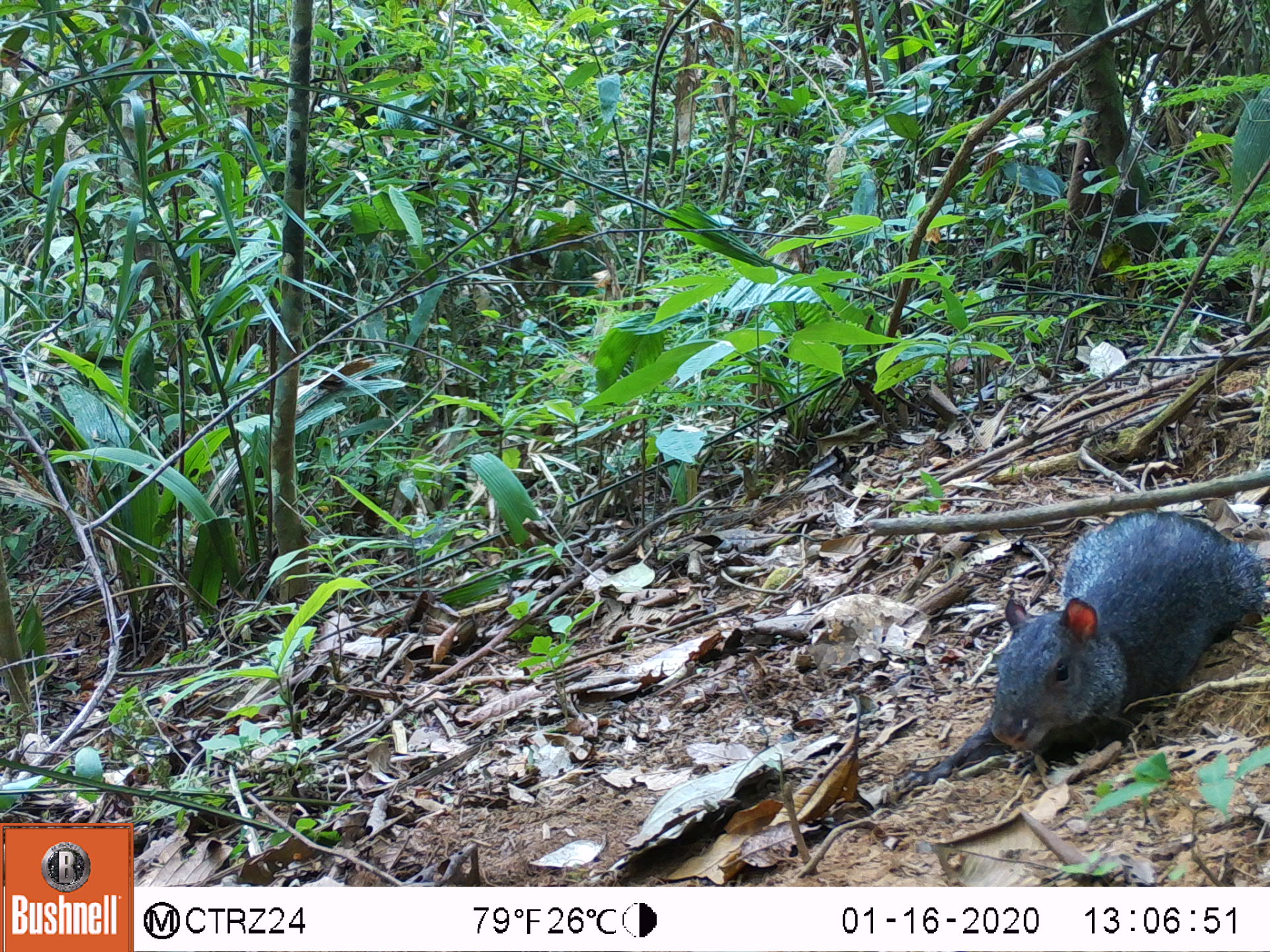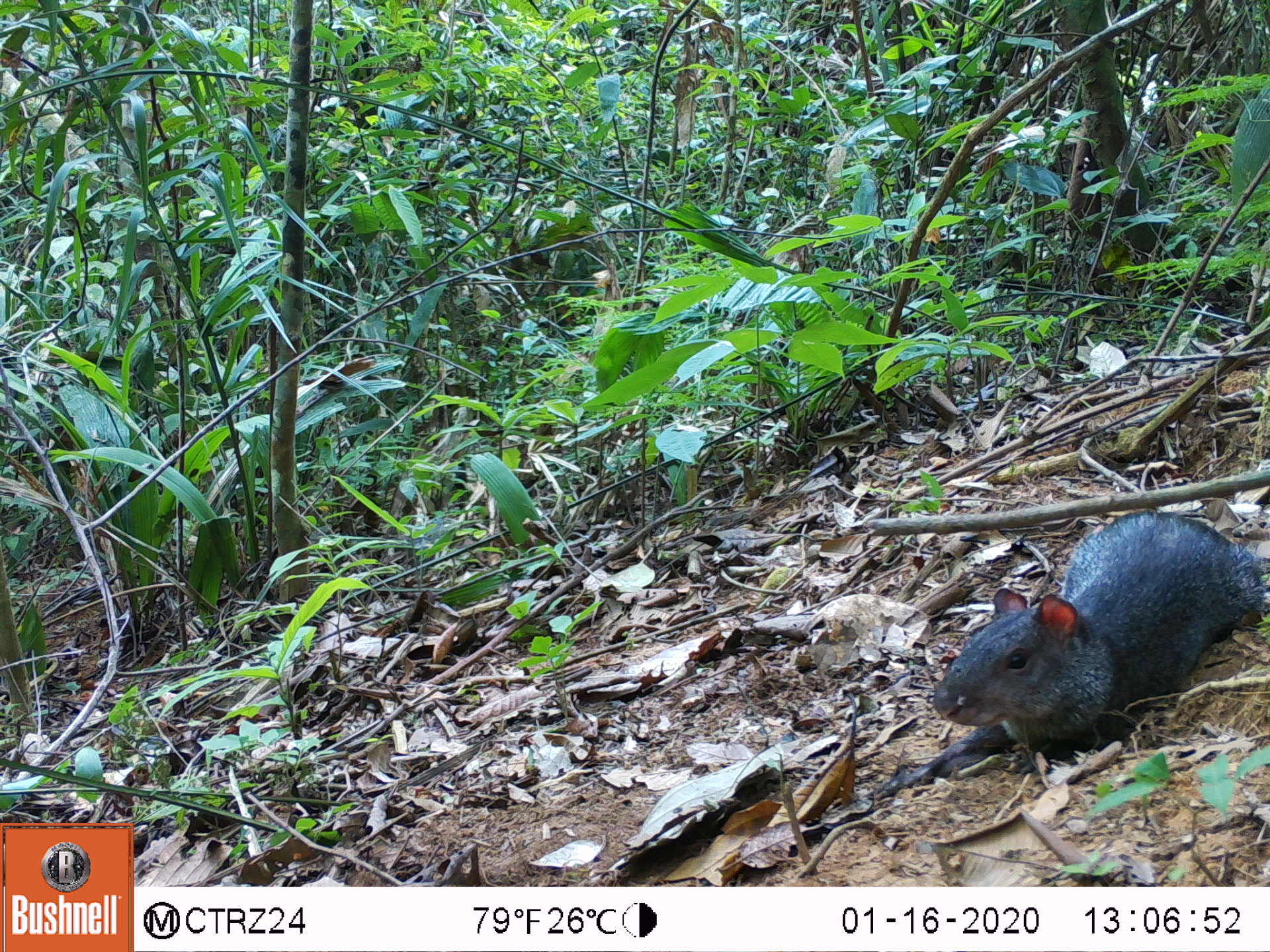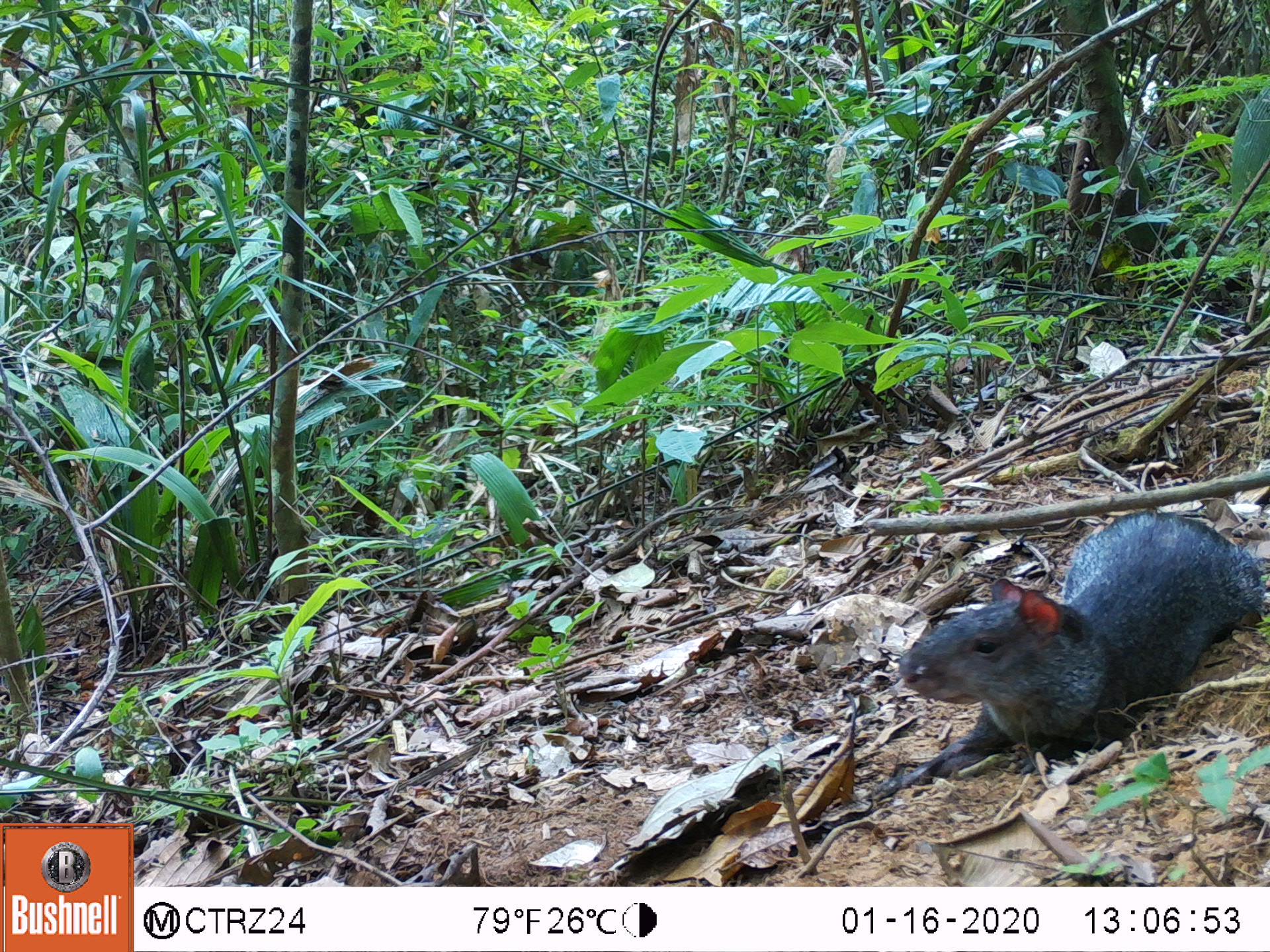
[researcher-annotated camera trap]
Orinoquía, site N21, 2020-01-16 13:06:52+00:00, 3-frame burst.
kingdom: Animalia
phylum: Chordata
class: Mammalia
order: Rodentia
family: Dasyproctidae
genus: Dasyprocta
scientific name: Dasyprocta fuliginosa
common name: black agouti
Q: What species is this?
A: Black agouti (Dasyprocta fuliginosa).